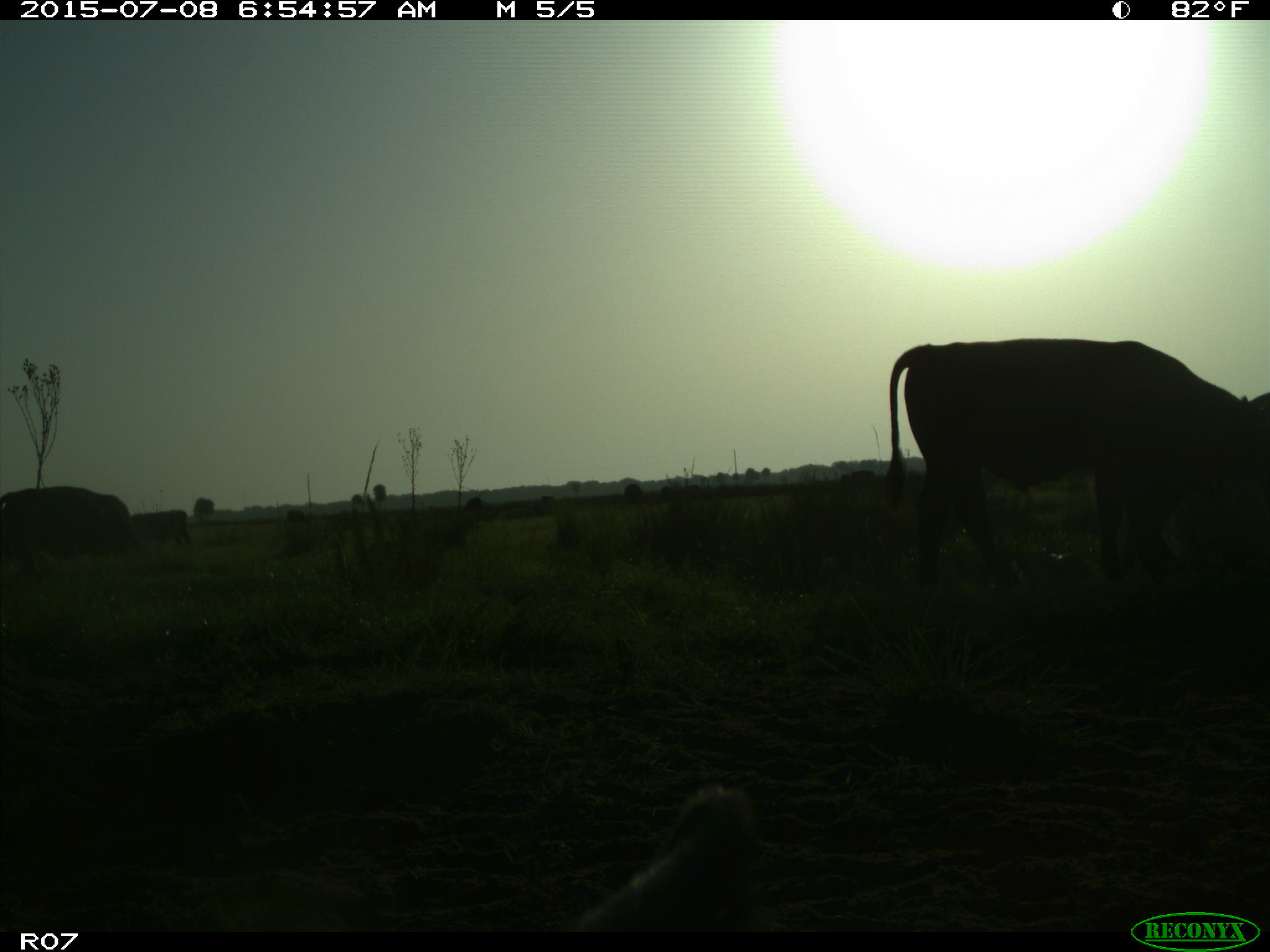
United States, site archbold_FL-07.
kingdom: Animalia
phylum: Chordata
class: Mammalia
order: Artiodactyla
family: Bovidae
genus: Bos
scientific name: Bos taurus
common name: domestic cow